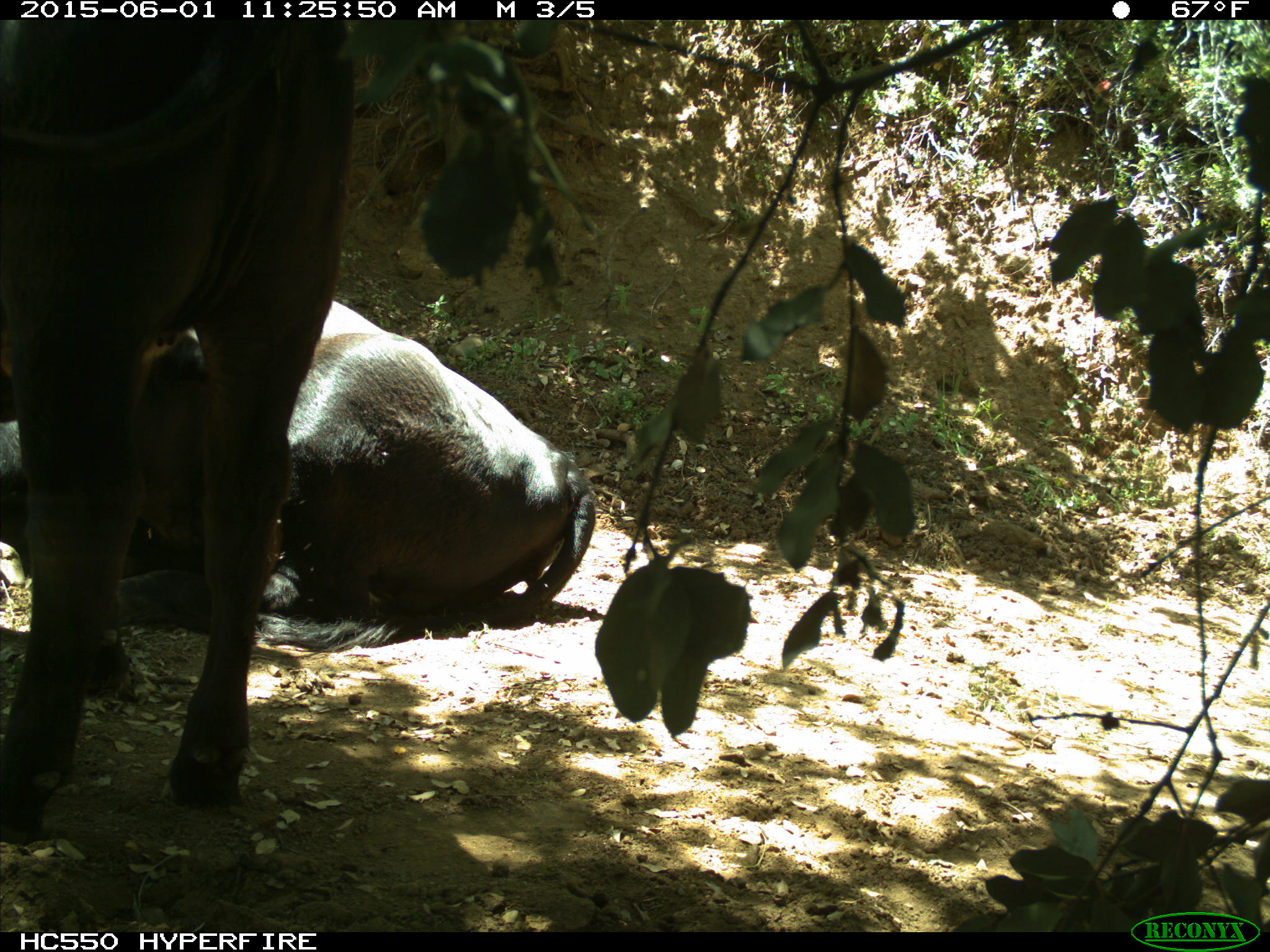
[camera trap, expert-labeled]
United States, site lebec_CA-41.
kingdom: Animalia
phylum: Chordata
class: Mammalia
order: Artiodactyla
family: Bovidae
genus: Bos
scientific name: Bos taurus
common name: domestic cow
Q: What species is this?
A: Bos taurus (domestic cow).